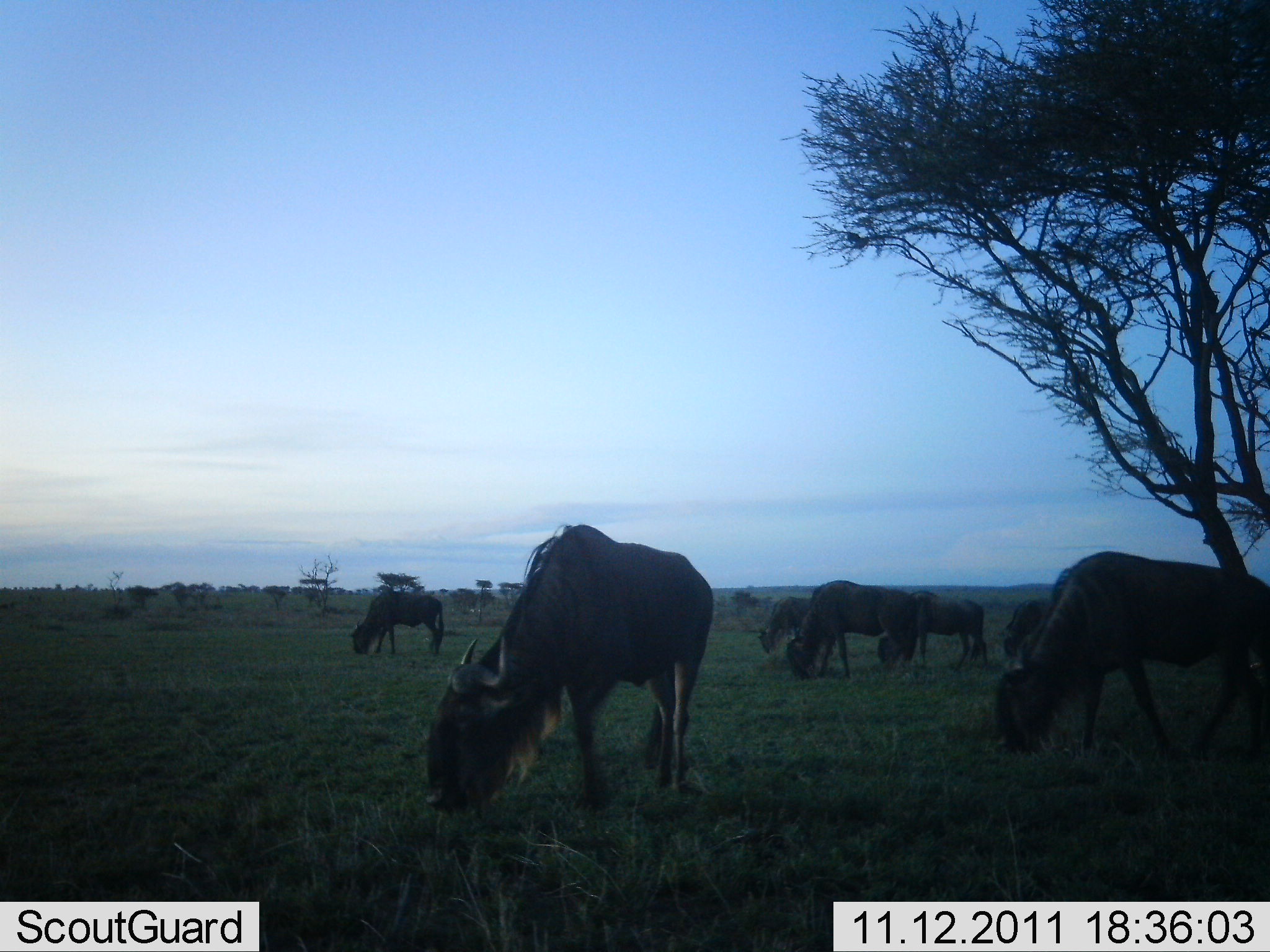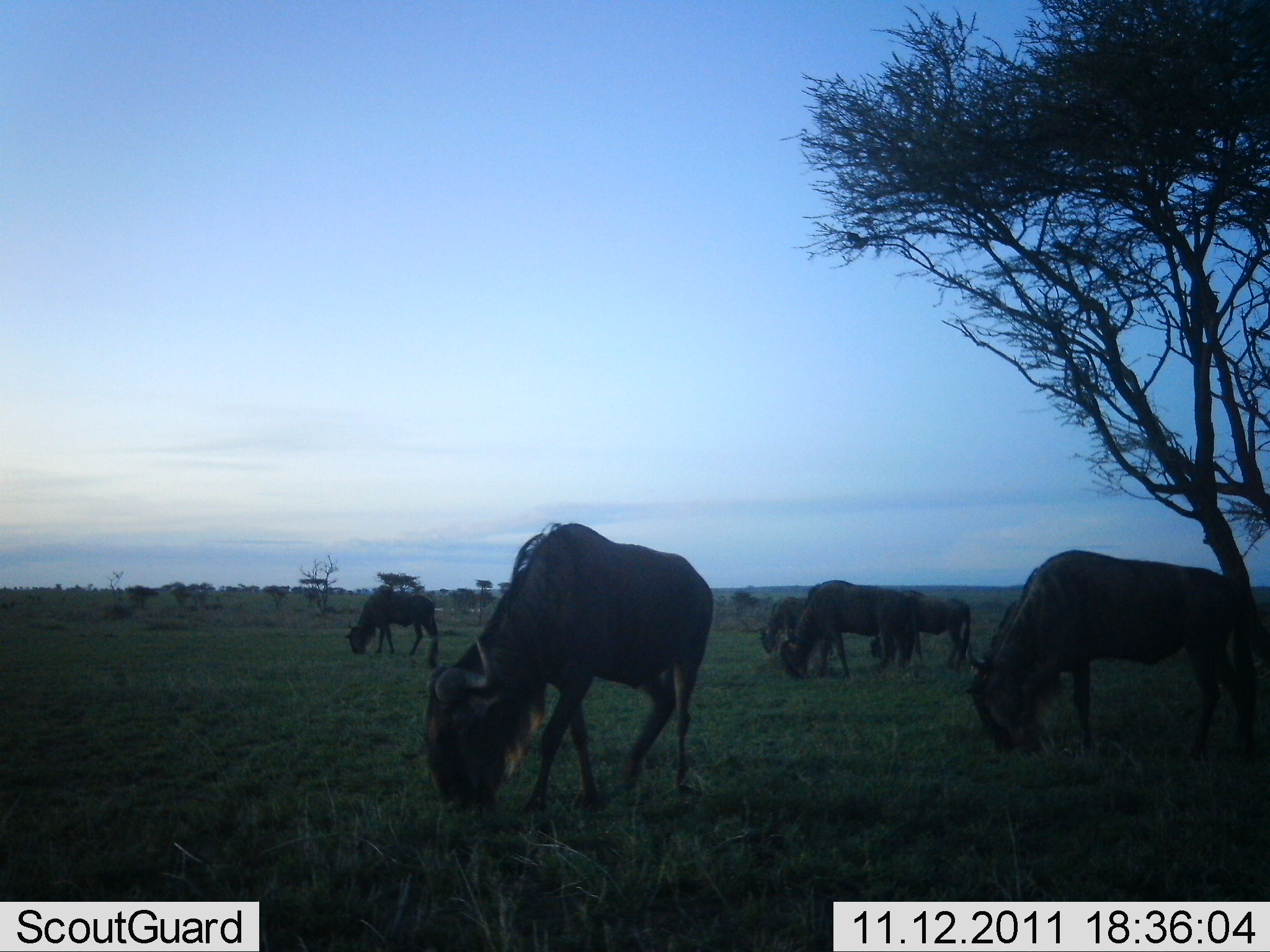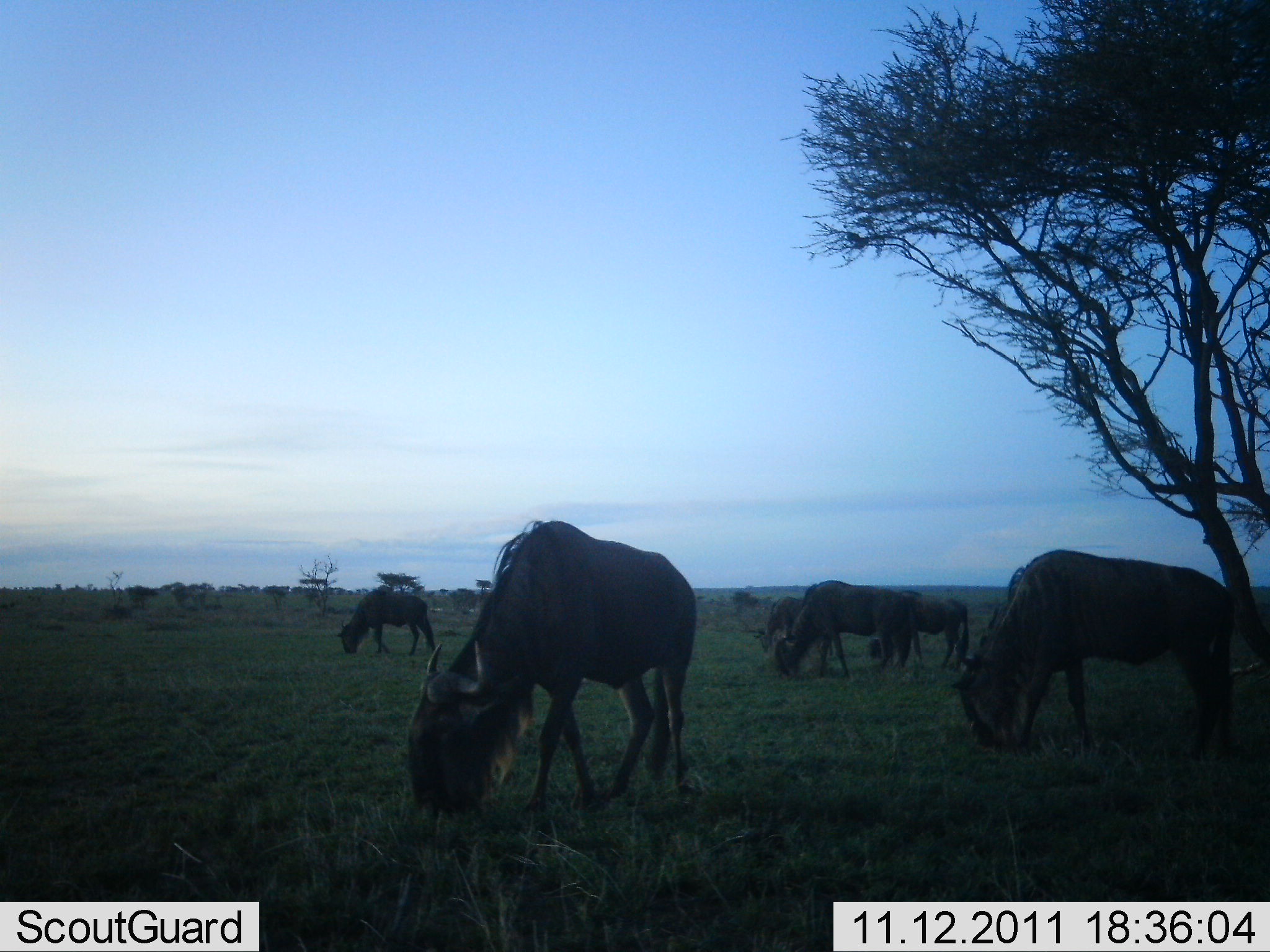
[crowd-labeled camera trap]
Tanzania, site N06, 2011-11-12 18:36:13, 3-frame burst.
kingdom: Animalia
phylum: Chordata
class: Mammalia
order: Artiodactyla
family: Bovidae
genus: Connochaetes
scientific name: Connochaetes taurinus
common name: blue wildebeest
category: wildebeest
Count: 7.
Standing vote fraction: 47%.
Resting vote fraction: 0%.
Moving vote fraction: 13%.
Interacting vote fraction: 0%.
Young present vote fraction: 0%.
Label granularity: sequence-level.